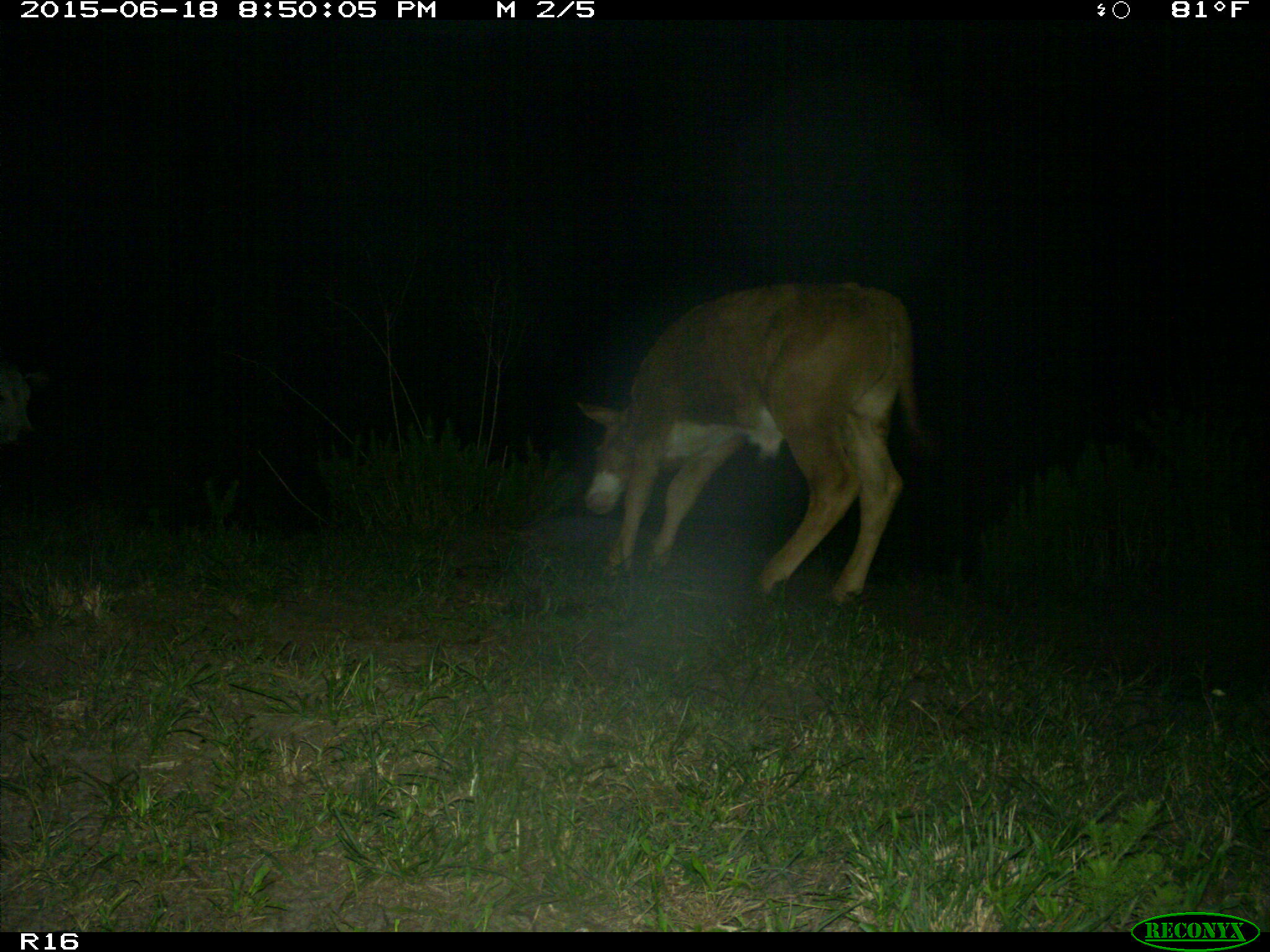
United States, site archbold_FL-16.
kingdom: Animalia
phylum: Chordata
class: Mammalia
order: Artiodactyla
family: Bovidae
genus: Bos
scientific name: Bos taurus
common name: domestic cow